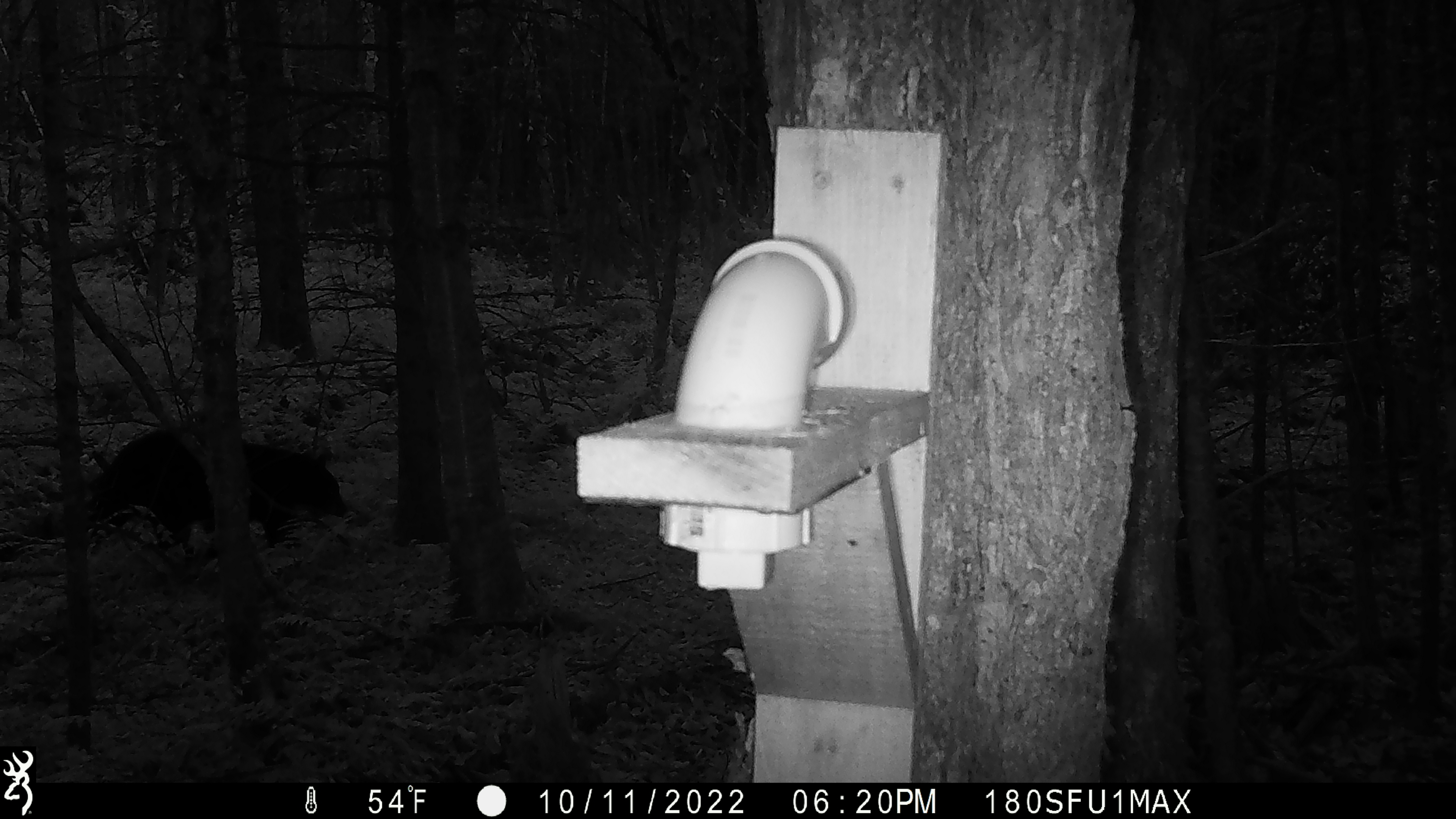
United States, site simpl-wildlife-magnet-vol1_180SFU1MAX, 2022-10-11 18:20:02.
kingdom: Animalia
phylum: Chordata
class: Mammalia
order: Carnivora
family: Ursidae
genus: Ursus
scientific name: Ursus americanus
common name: black bear